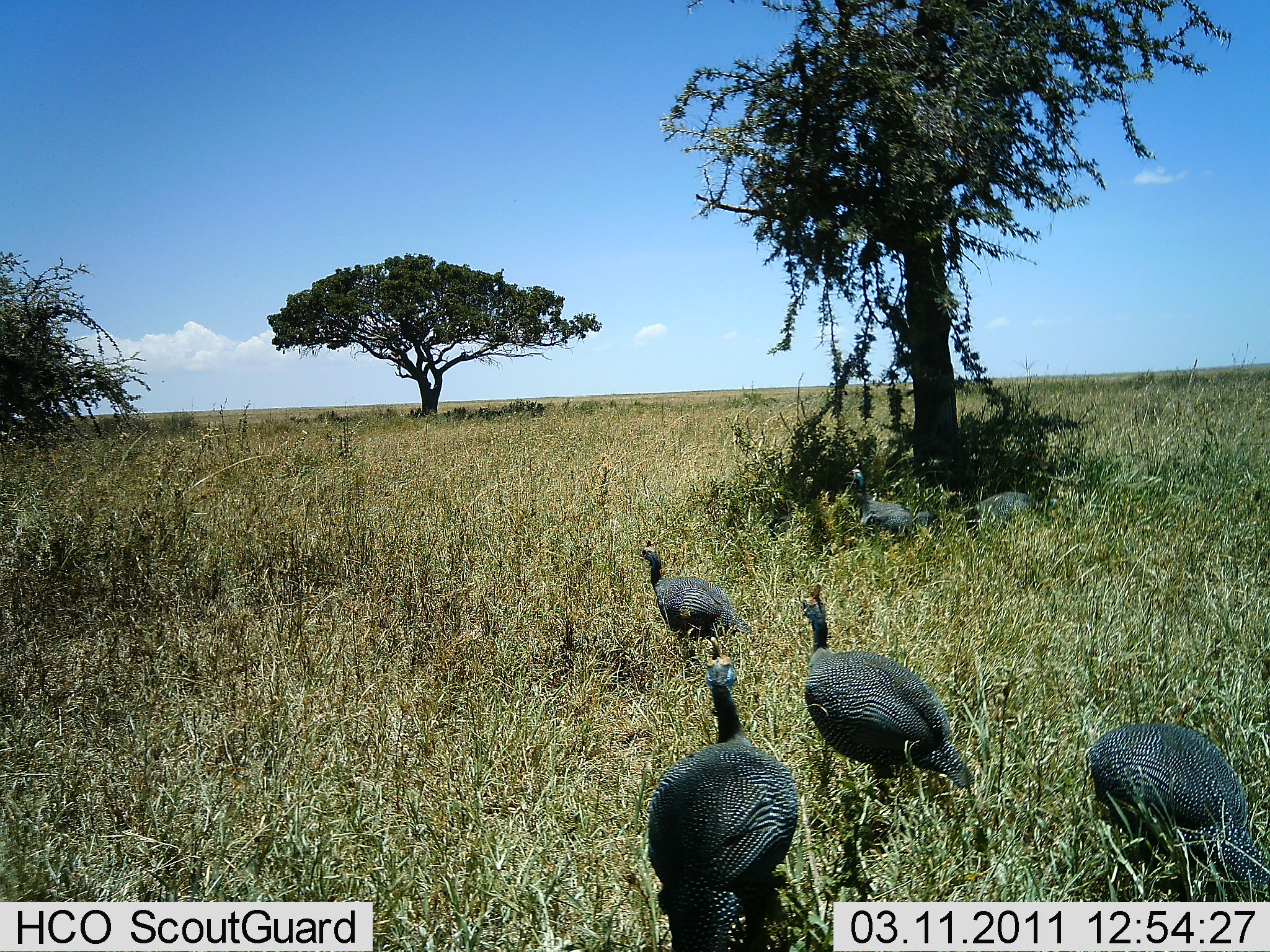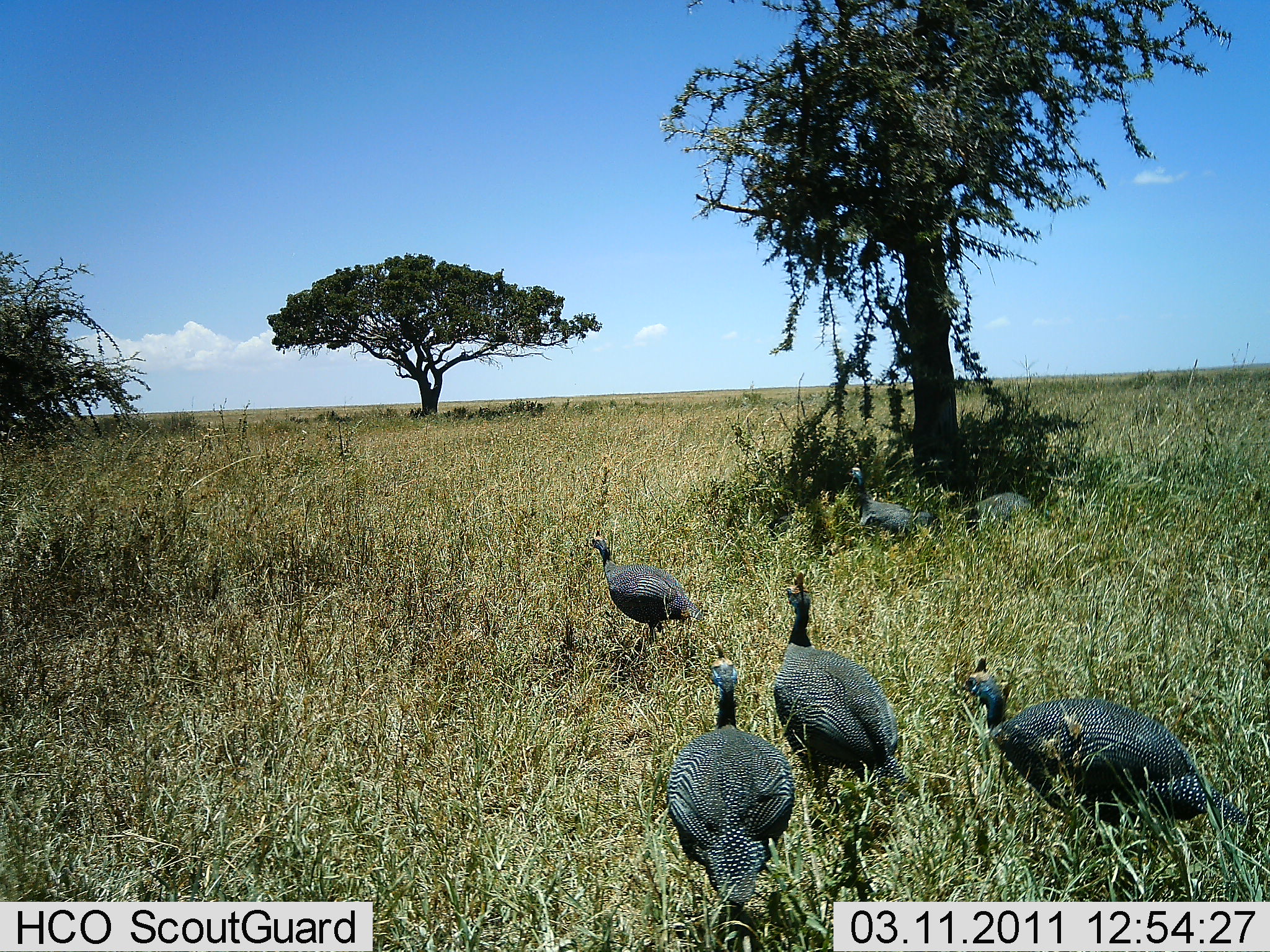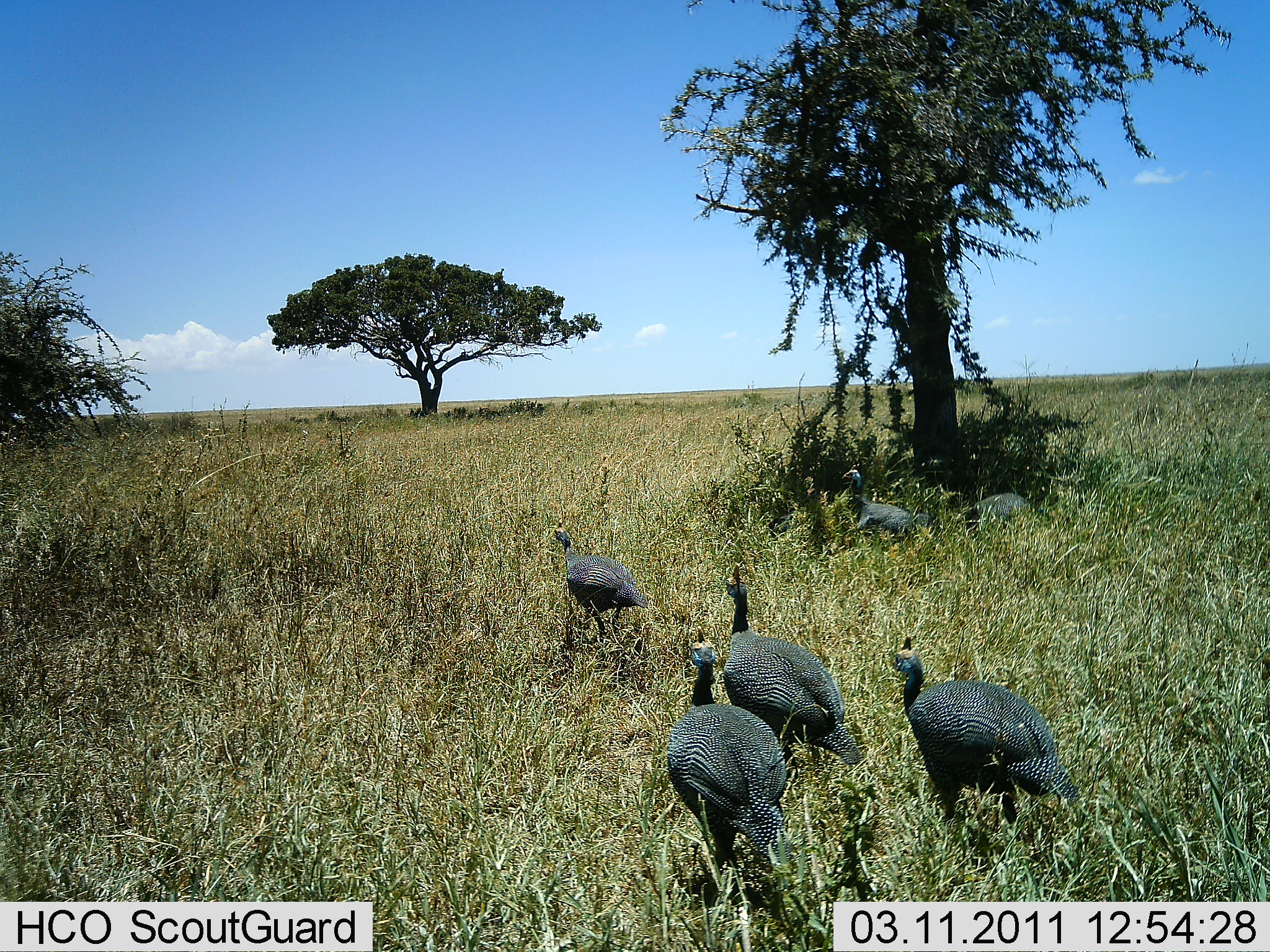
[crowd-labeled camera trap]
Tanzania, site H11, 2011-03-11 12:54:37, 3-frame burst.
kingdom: Animalia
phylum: Chordata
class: Aves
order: Galliformes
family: Numididae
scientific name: Numididae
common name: guinea fowl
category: guineafowl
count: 6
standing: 17%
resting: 0%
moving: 100%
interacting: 0%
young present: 8%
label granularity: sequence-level